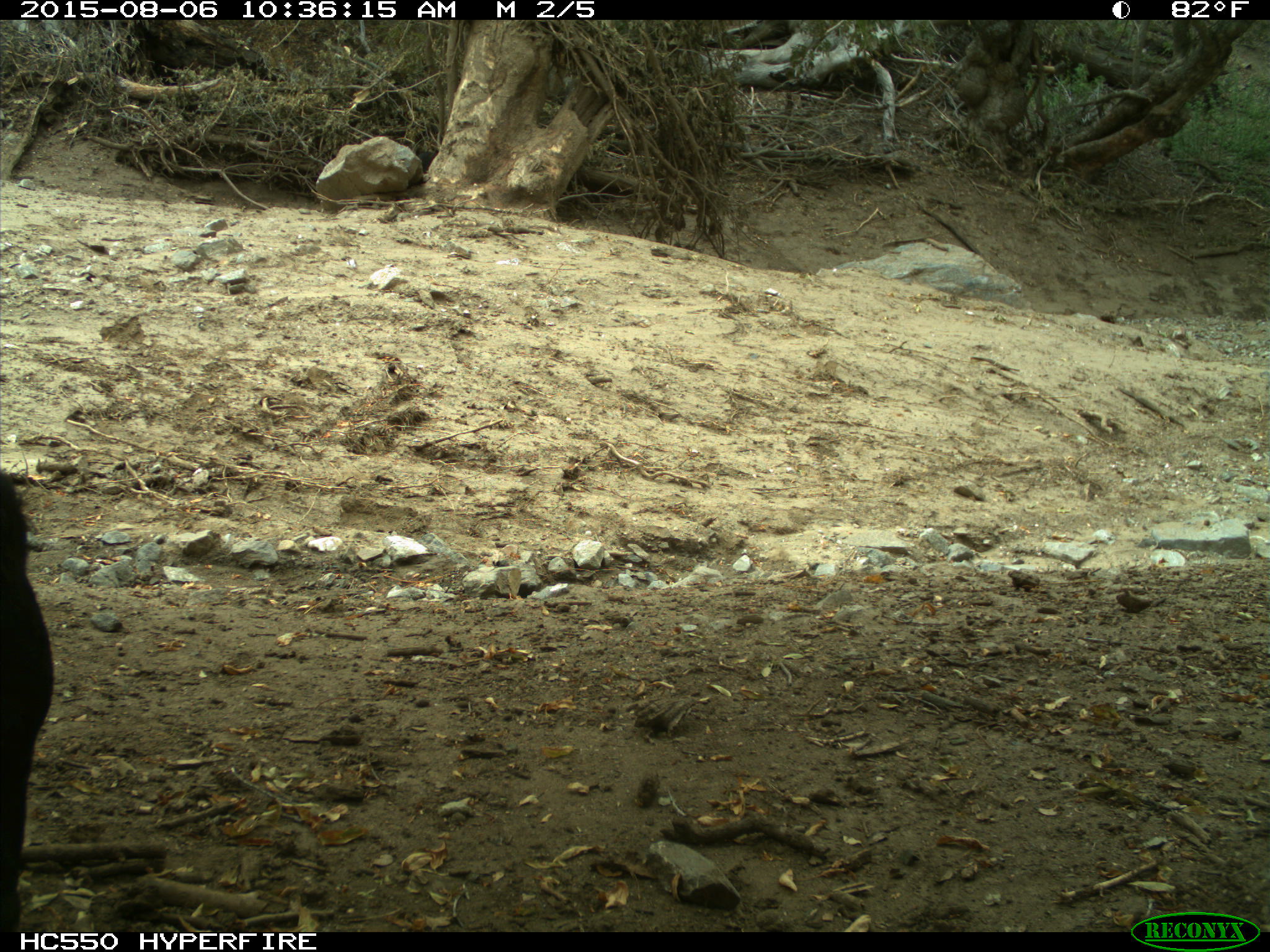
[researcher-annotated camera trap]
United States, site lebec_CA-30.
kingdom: Animalia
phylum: Chordata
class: Mammalia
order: Artiodactyla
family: Bovidae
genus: Bos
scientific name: Bos taurus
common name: domestic cow